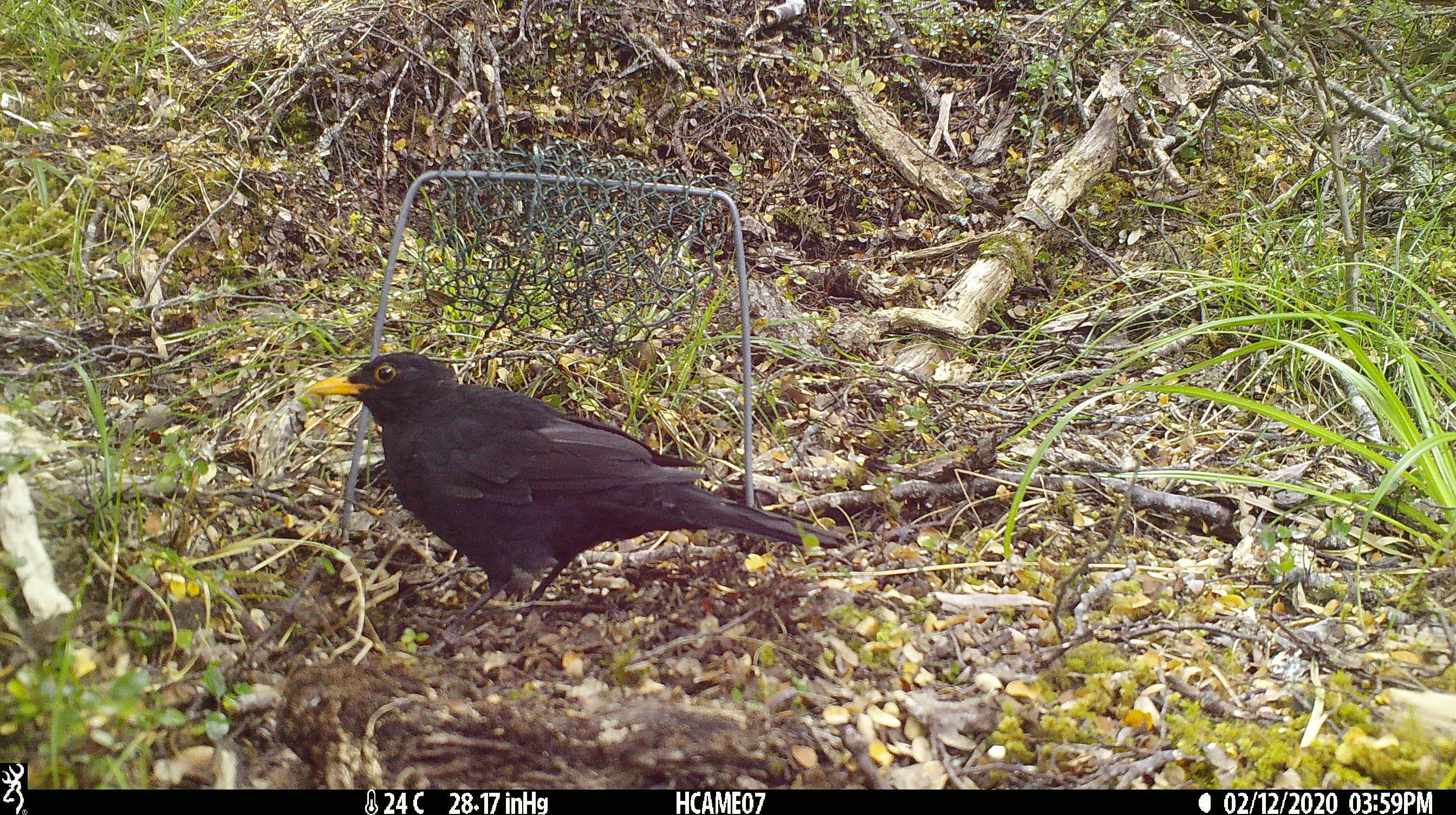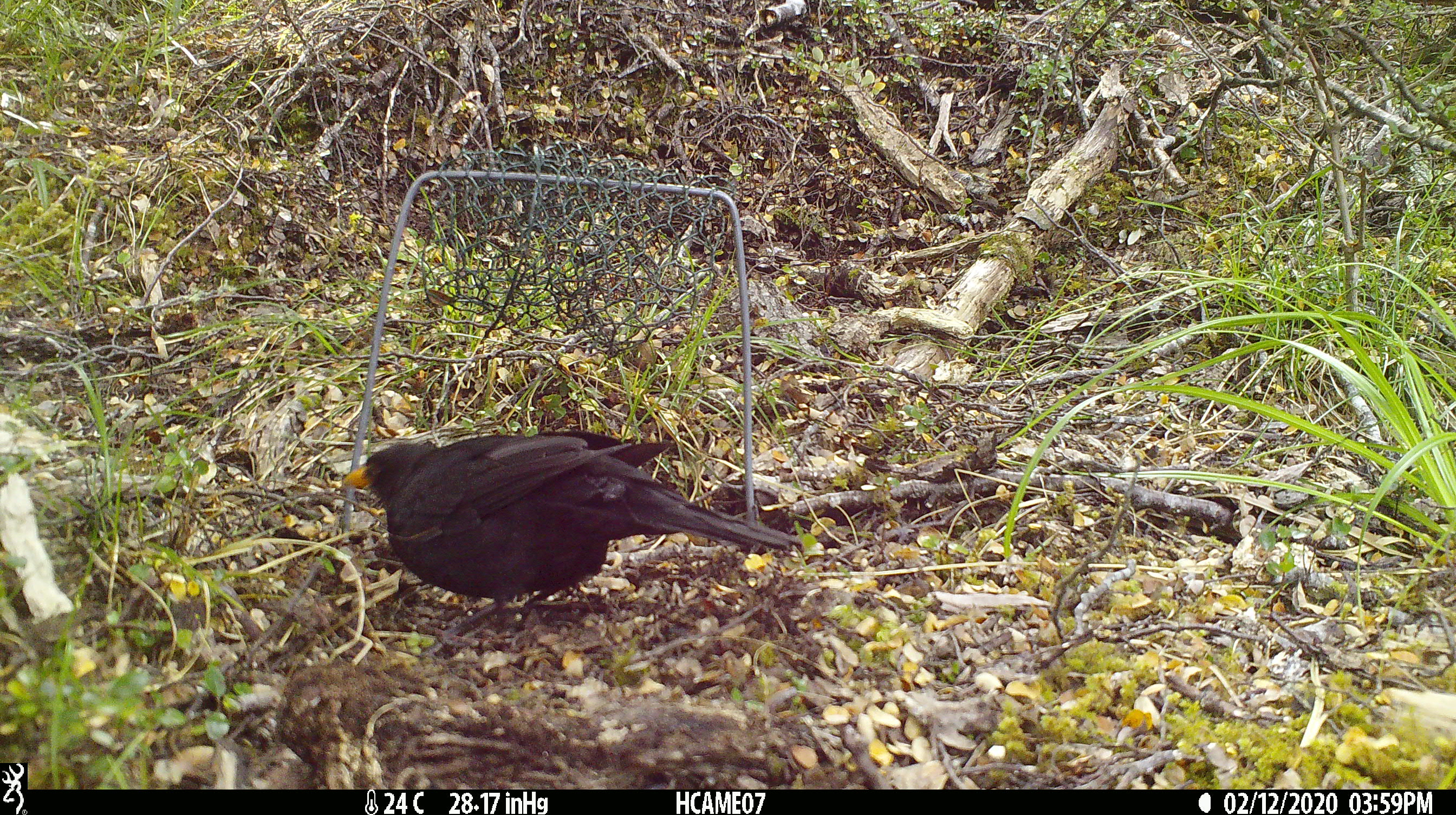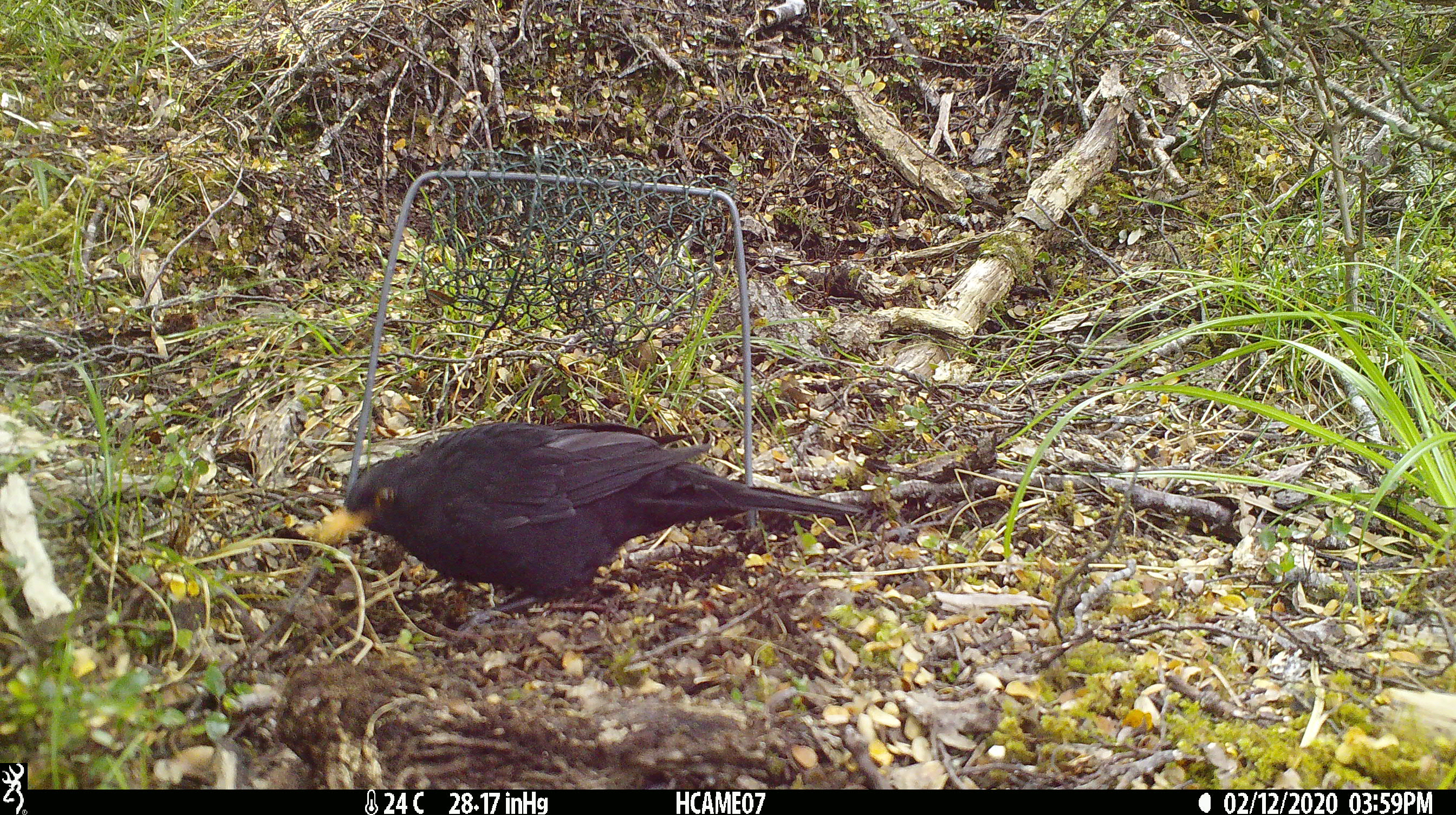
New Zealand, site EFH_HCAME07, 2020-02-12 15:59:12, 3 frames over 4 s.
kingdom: Animalia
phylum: Chordata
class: Aves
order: Passeriformes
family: Turdidae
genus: Turdus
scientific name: Turdus merula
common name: eurasian blackbird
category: blackbird